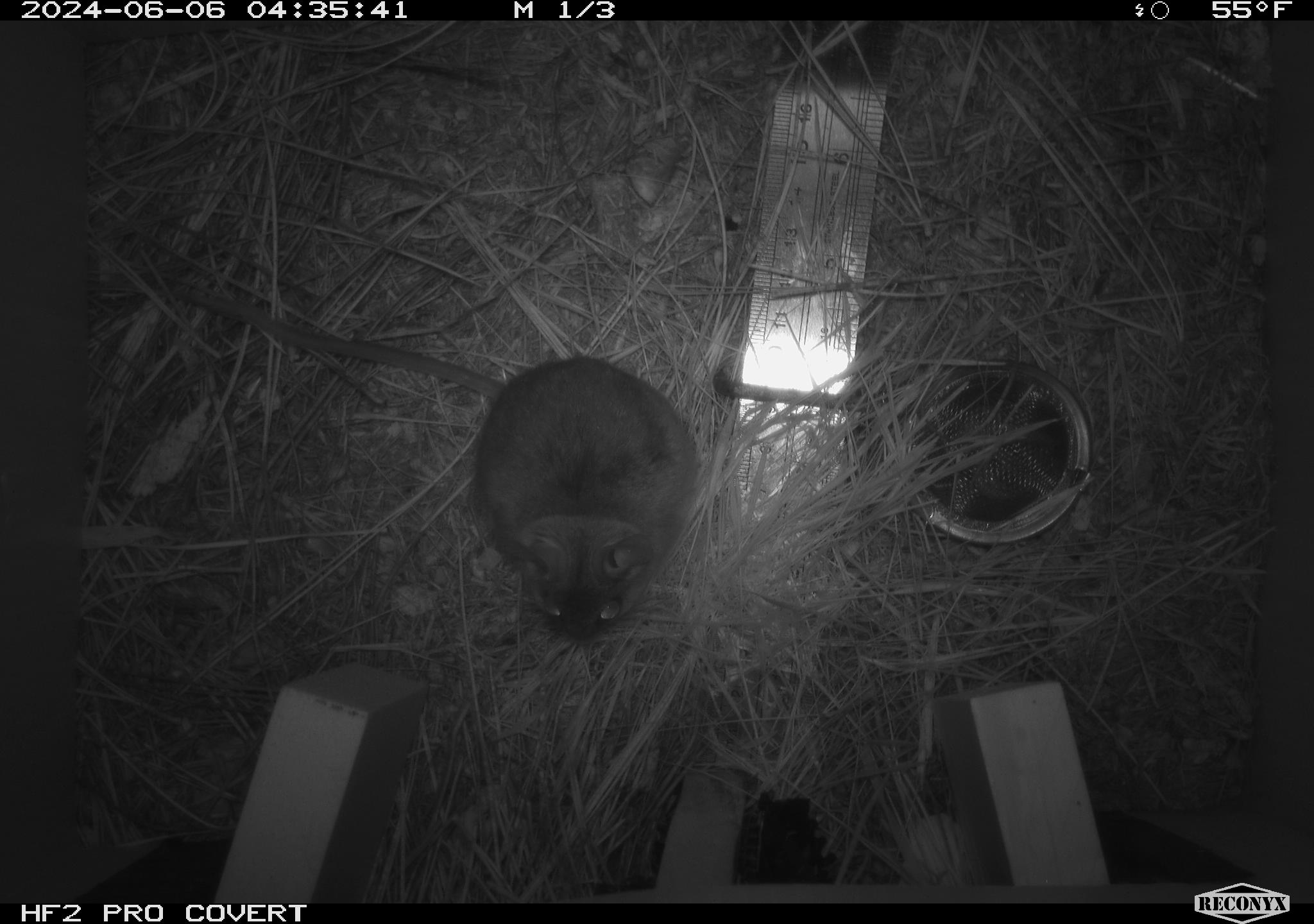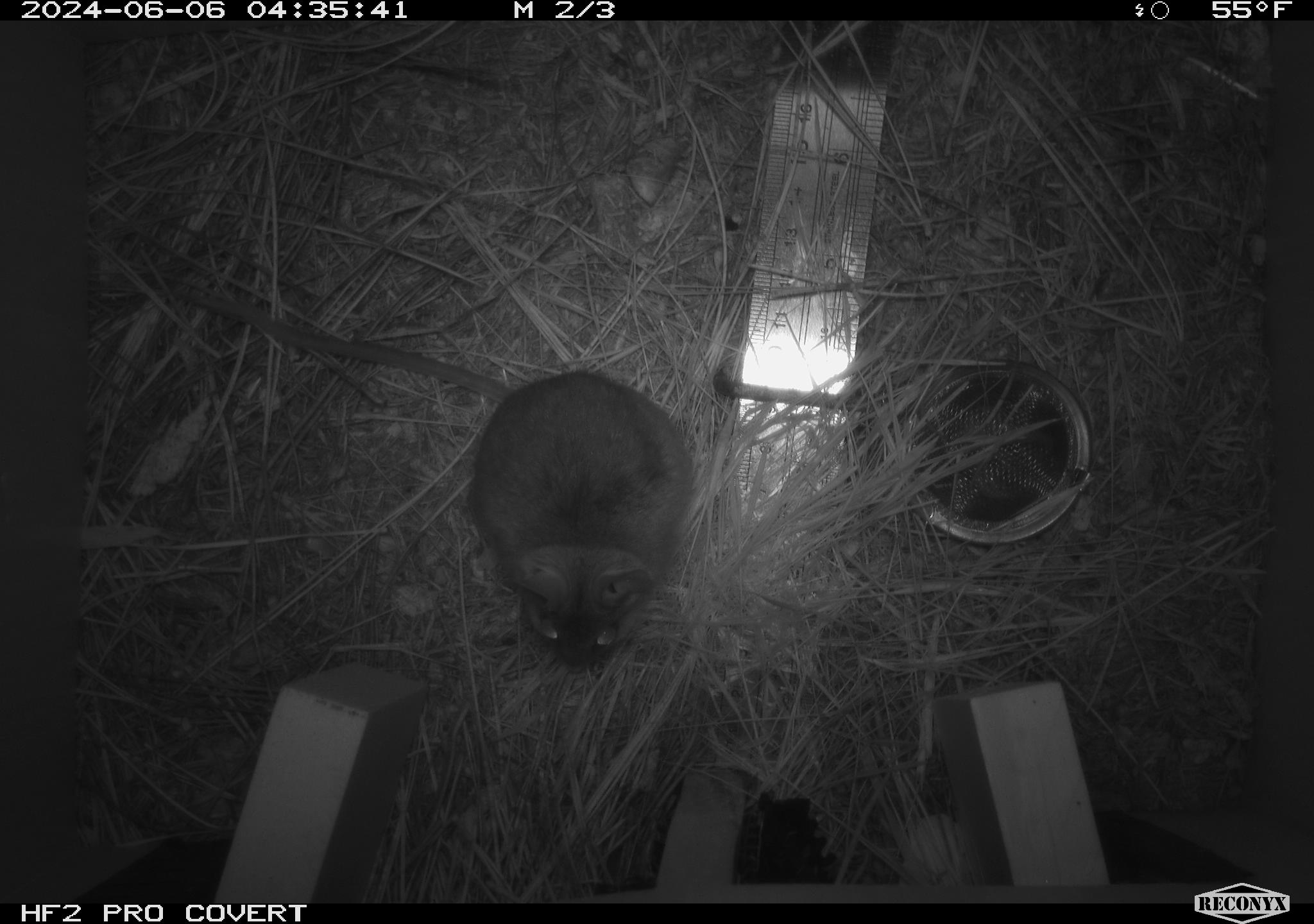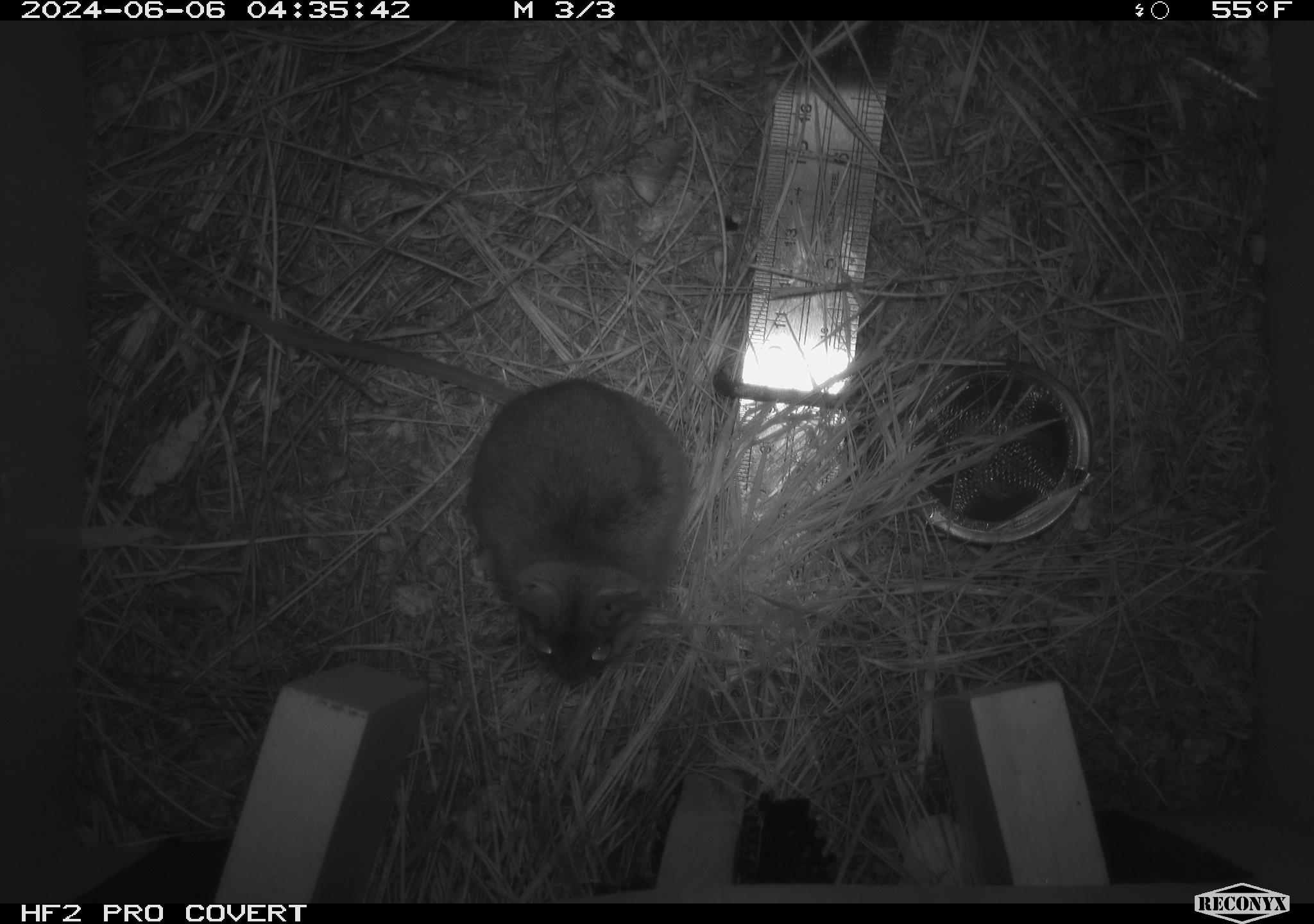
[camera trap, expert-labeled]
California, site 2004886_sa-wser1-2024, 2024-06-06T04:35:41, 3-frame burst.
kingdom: Animalia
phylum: Chordata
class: Mammalia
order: Rodentia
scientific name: Rodentia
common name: mouse species